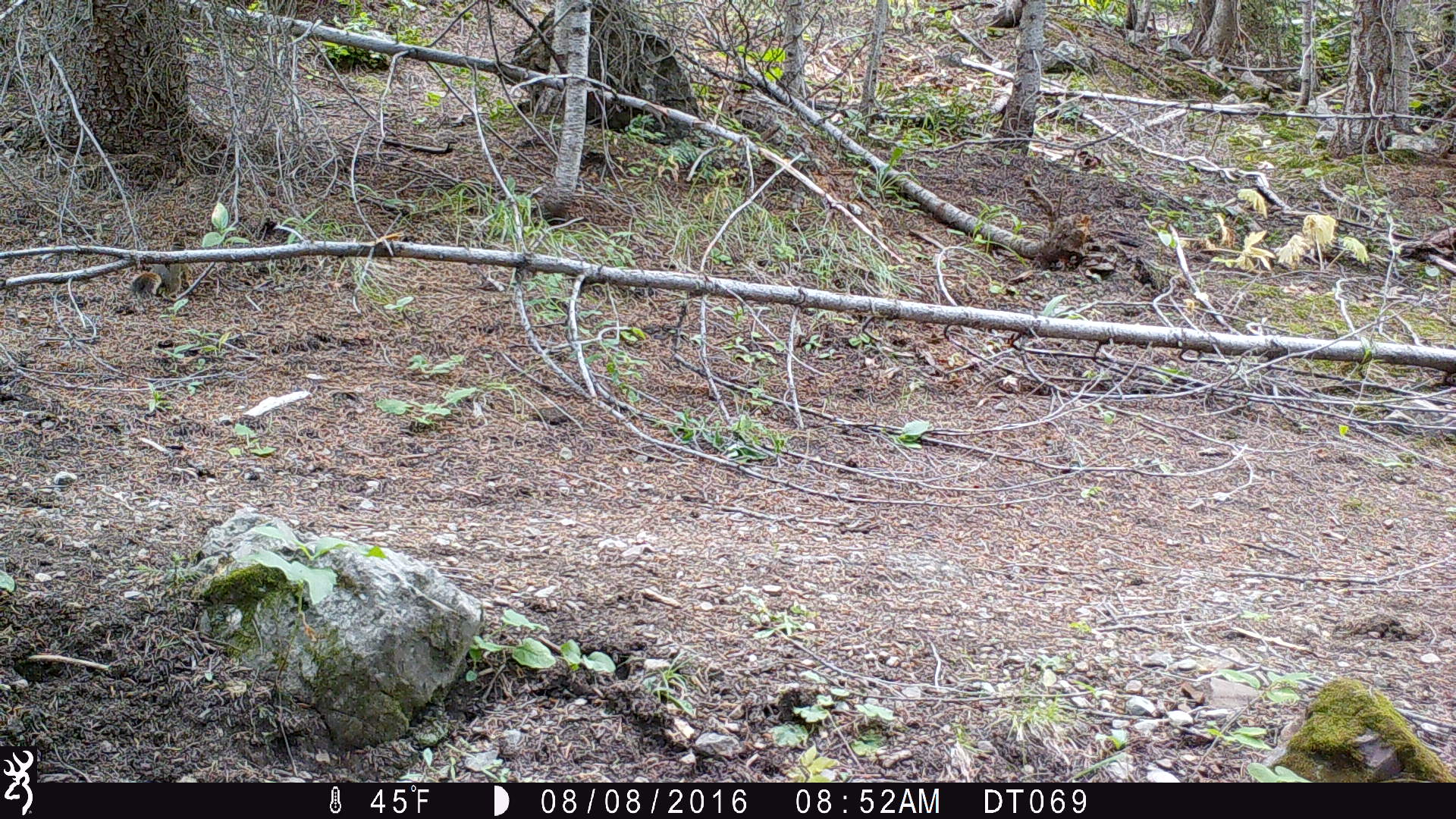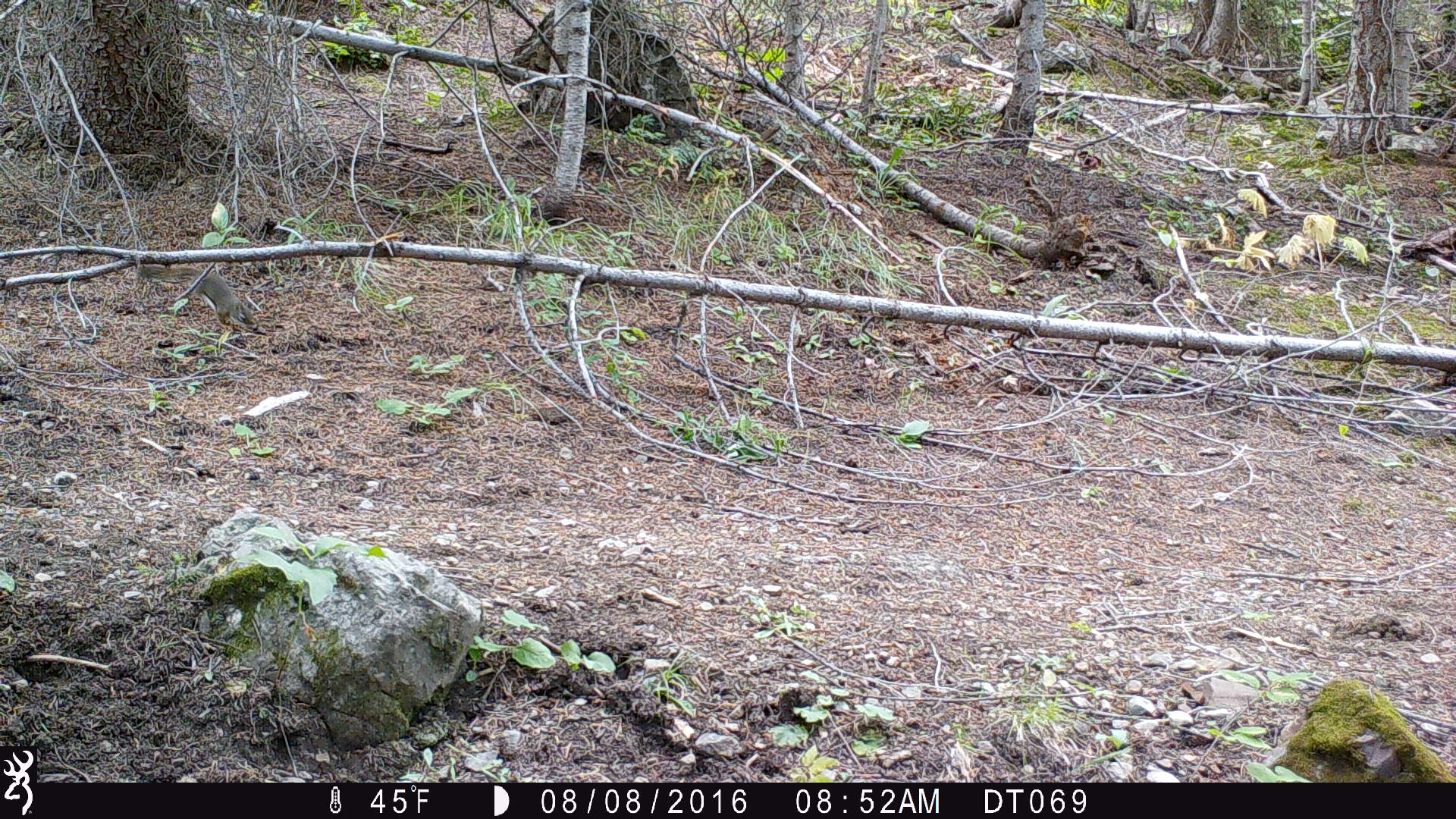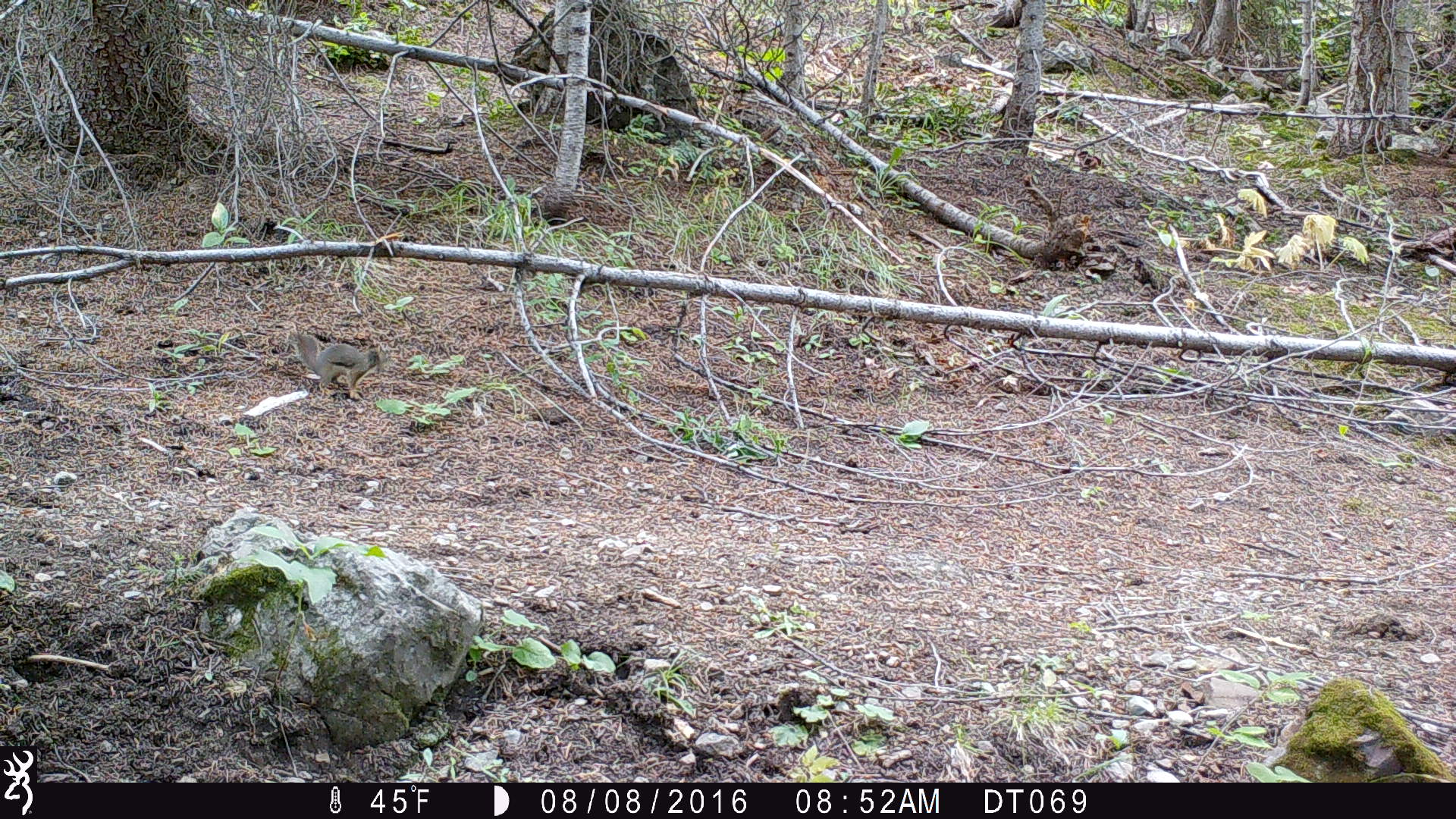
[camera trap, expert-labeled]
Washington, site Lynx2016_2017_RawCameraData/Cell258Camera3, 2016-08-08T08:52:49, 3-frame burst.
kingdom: Animalia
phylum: Chordata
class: Mammalia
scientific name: Mammalia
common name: small mammal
Small mammal (Mammalia). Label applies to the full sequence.